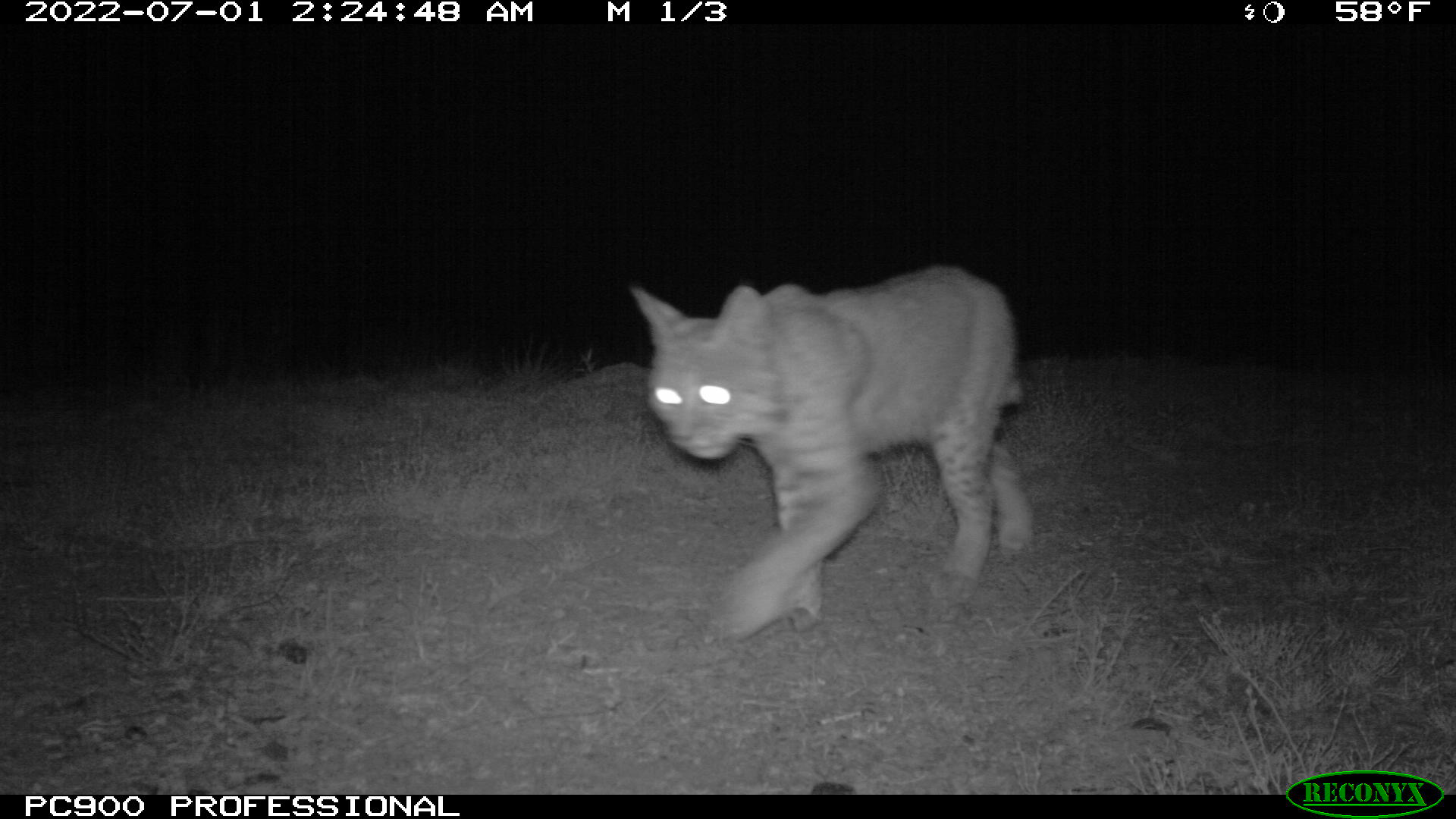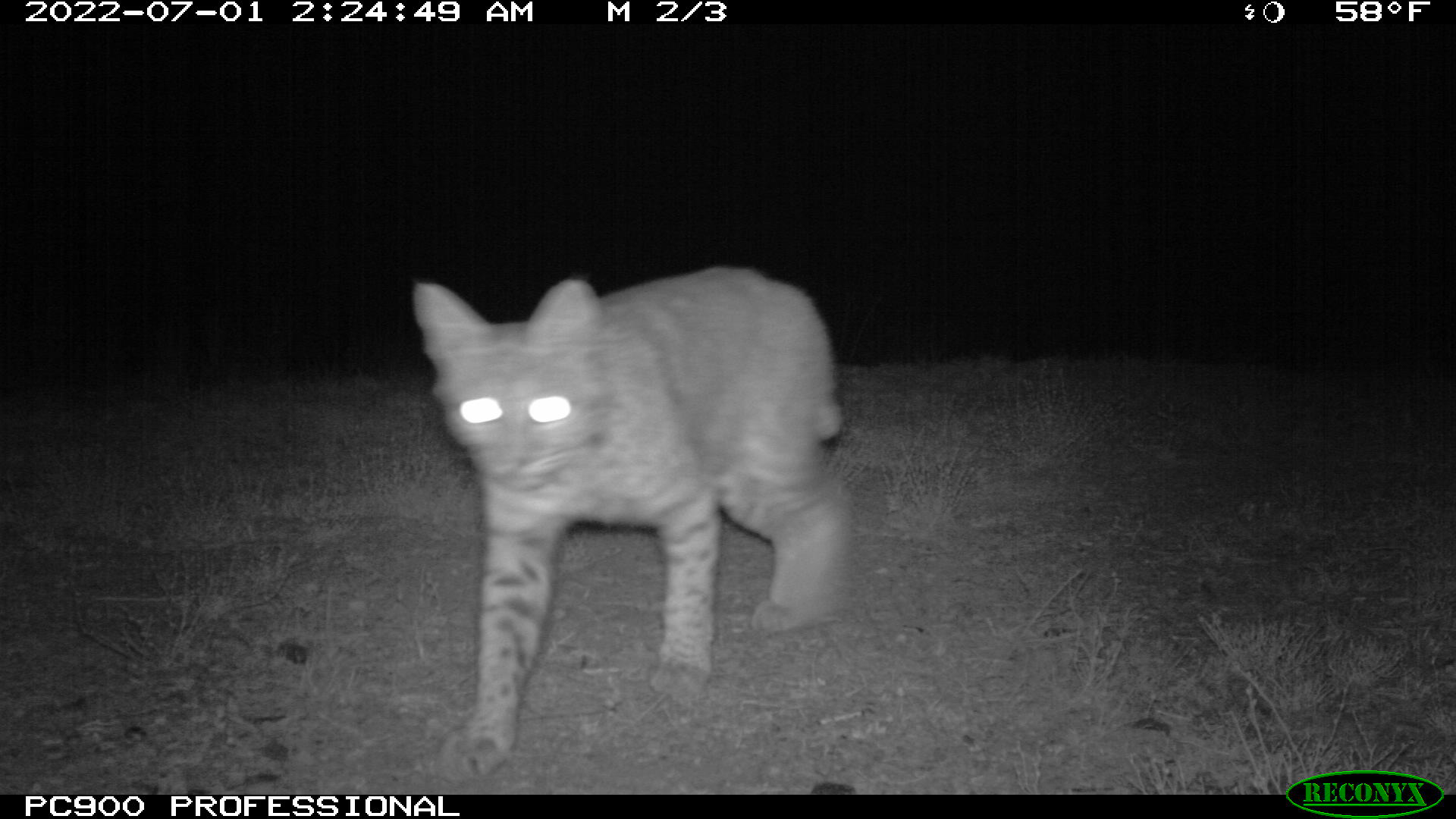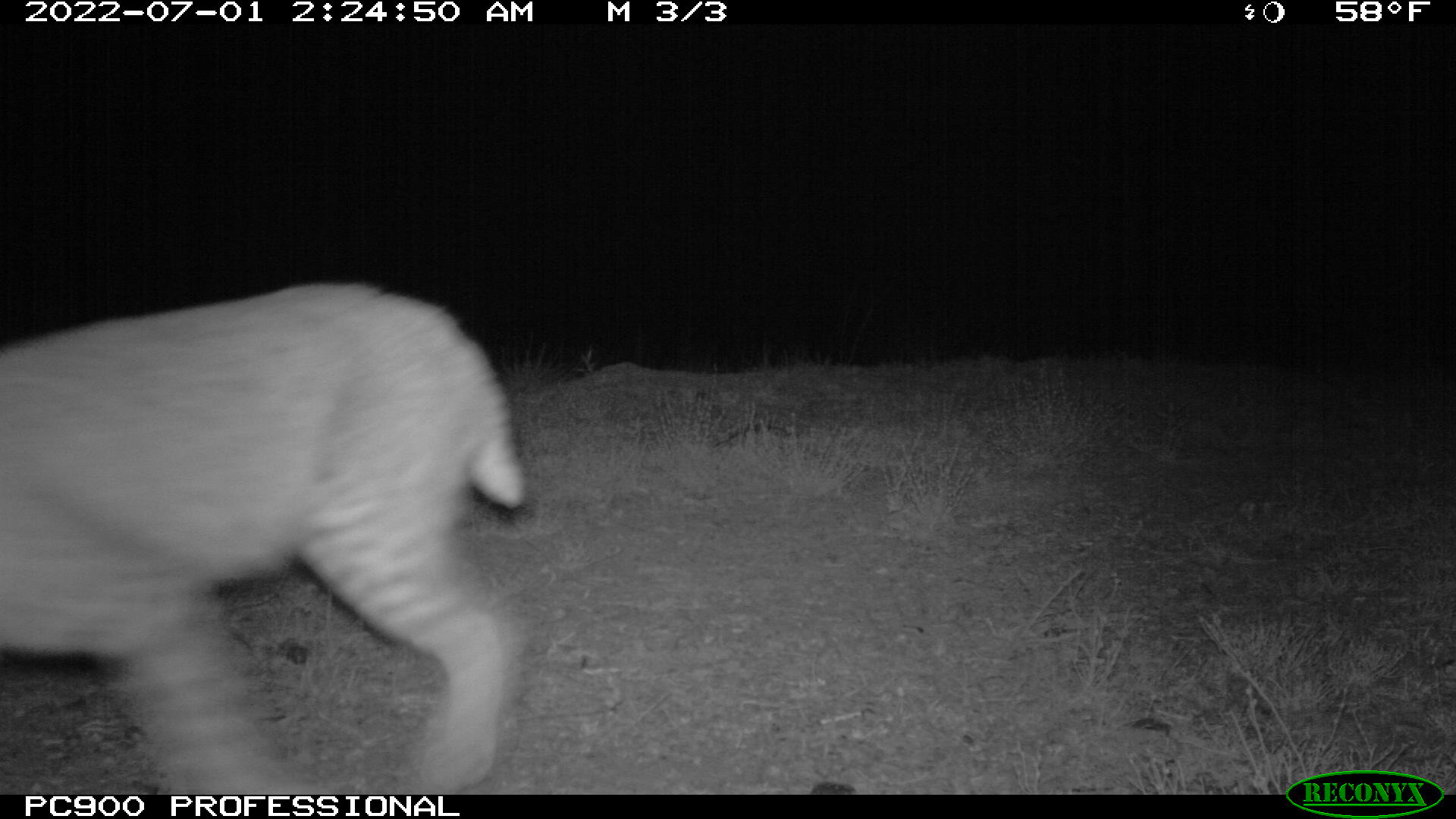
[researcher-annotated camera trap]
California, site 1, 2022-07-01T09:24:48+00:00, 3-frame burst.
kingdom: Animalia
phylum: Chordata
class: Mammalia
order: Carnivora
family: Felidae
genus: Lynx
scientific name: Lynx rufus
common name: bobcat